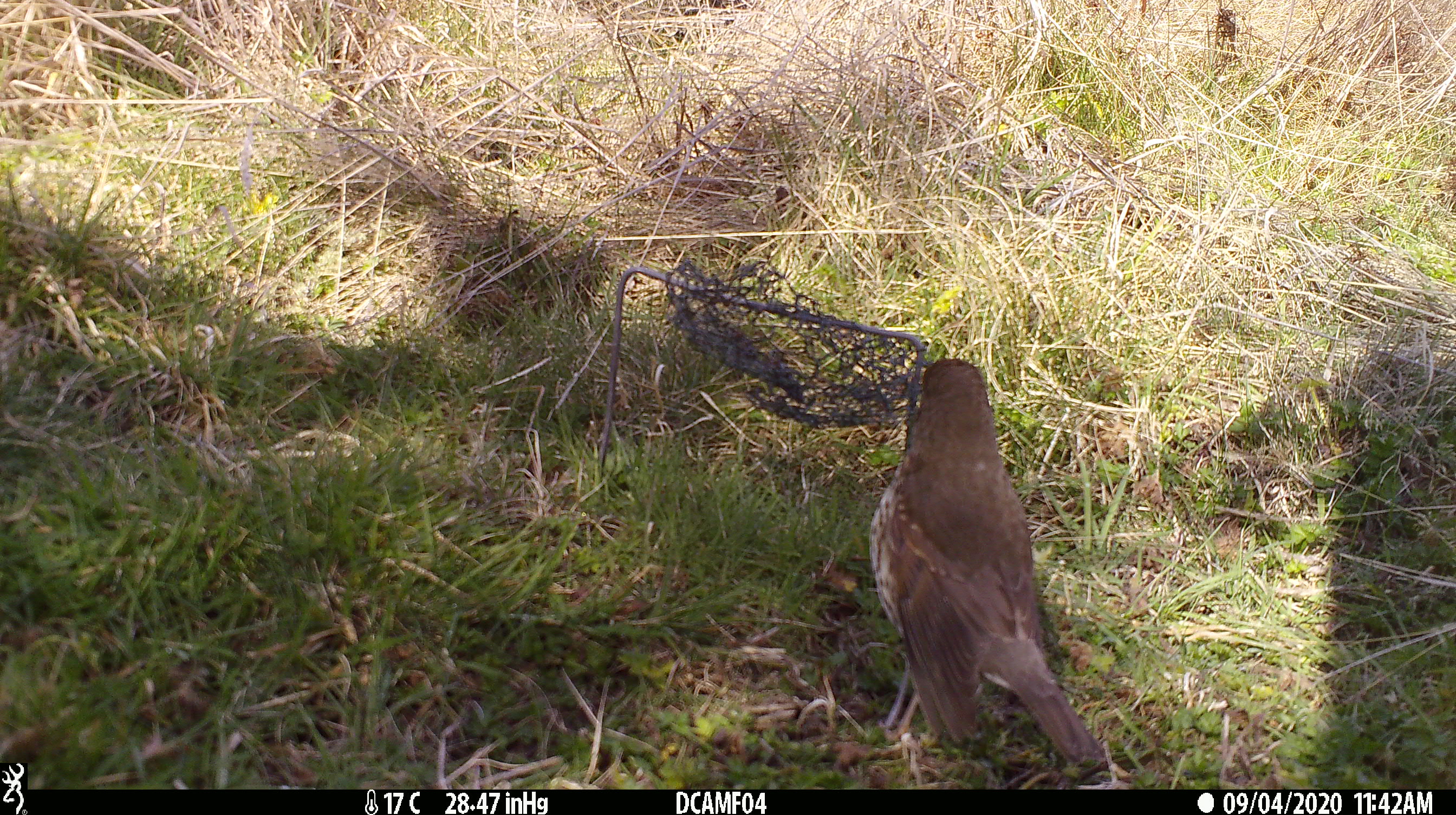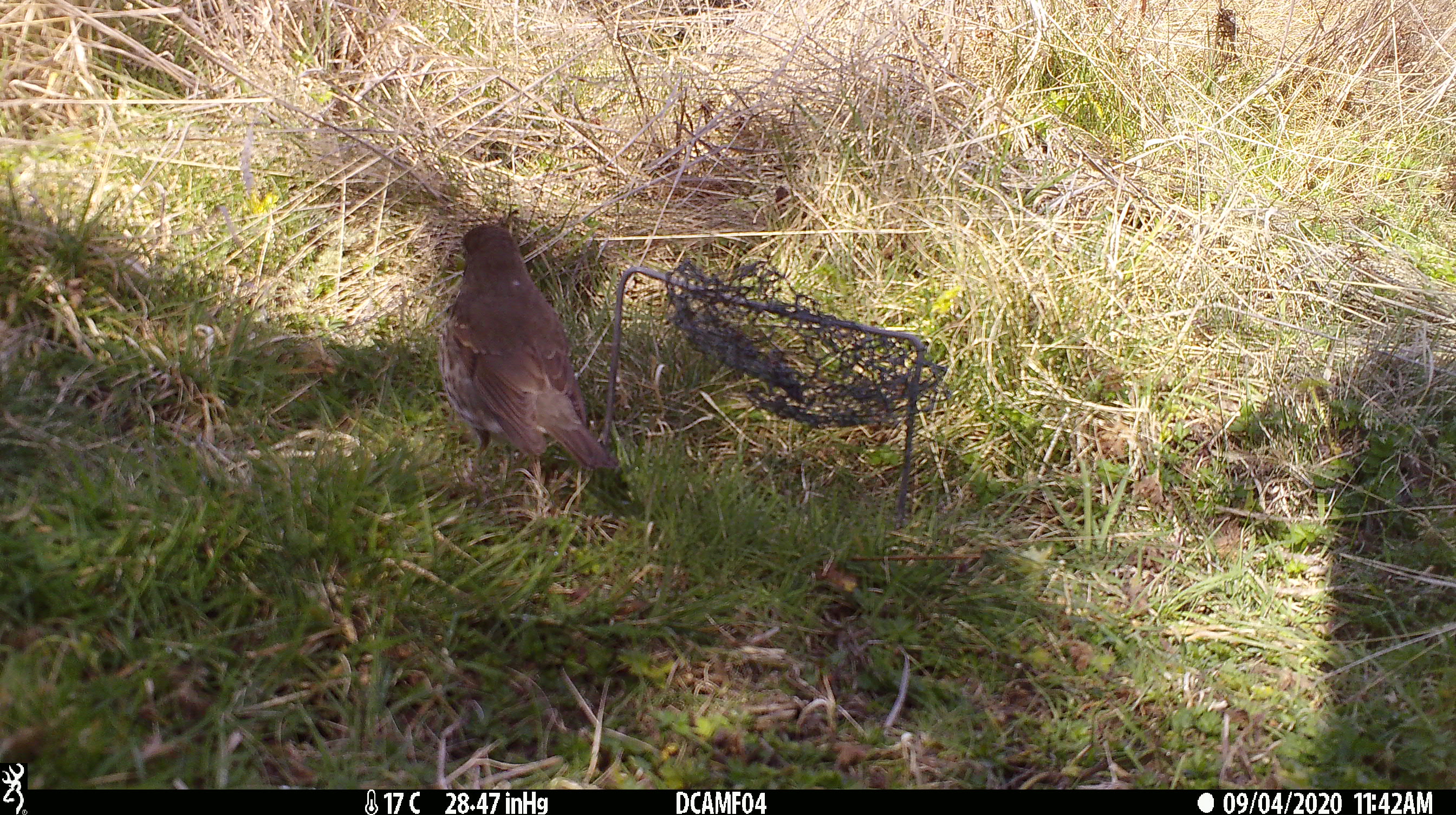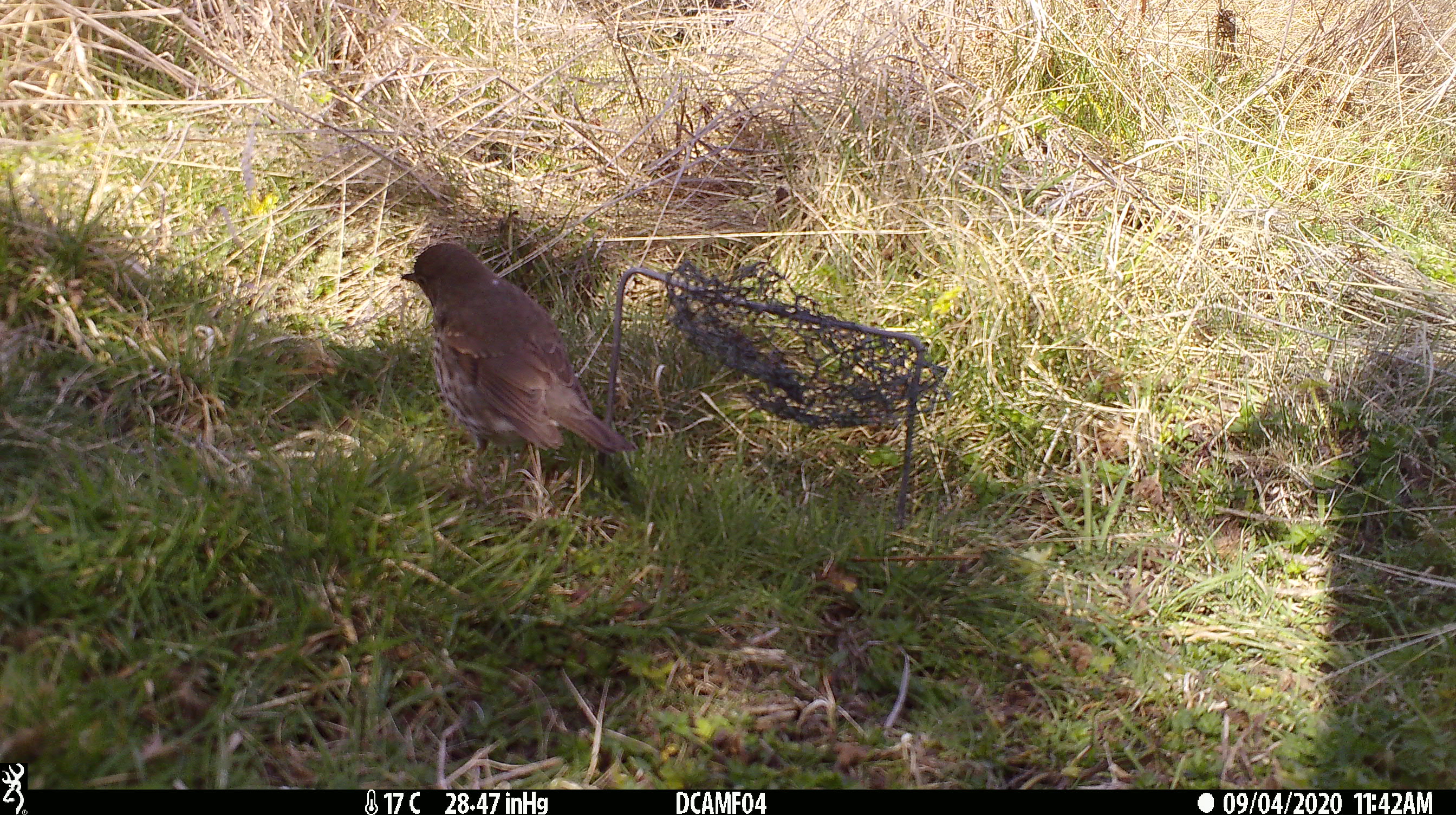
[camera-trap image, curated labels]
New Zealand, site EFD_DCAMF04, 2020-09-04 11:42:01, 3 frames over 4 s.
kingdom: Animalia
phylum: Chordata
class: Aves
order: Passeriformes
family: Turdidae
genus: Turdus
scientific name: Turdus philomelos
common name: song thrush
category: thrush